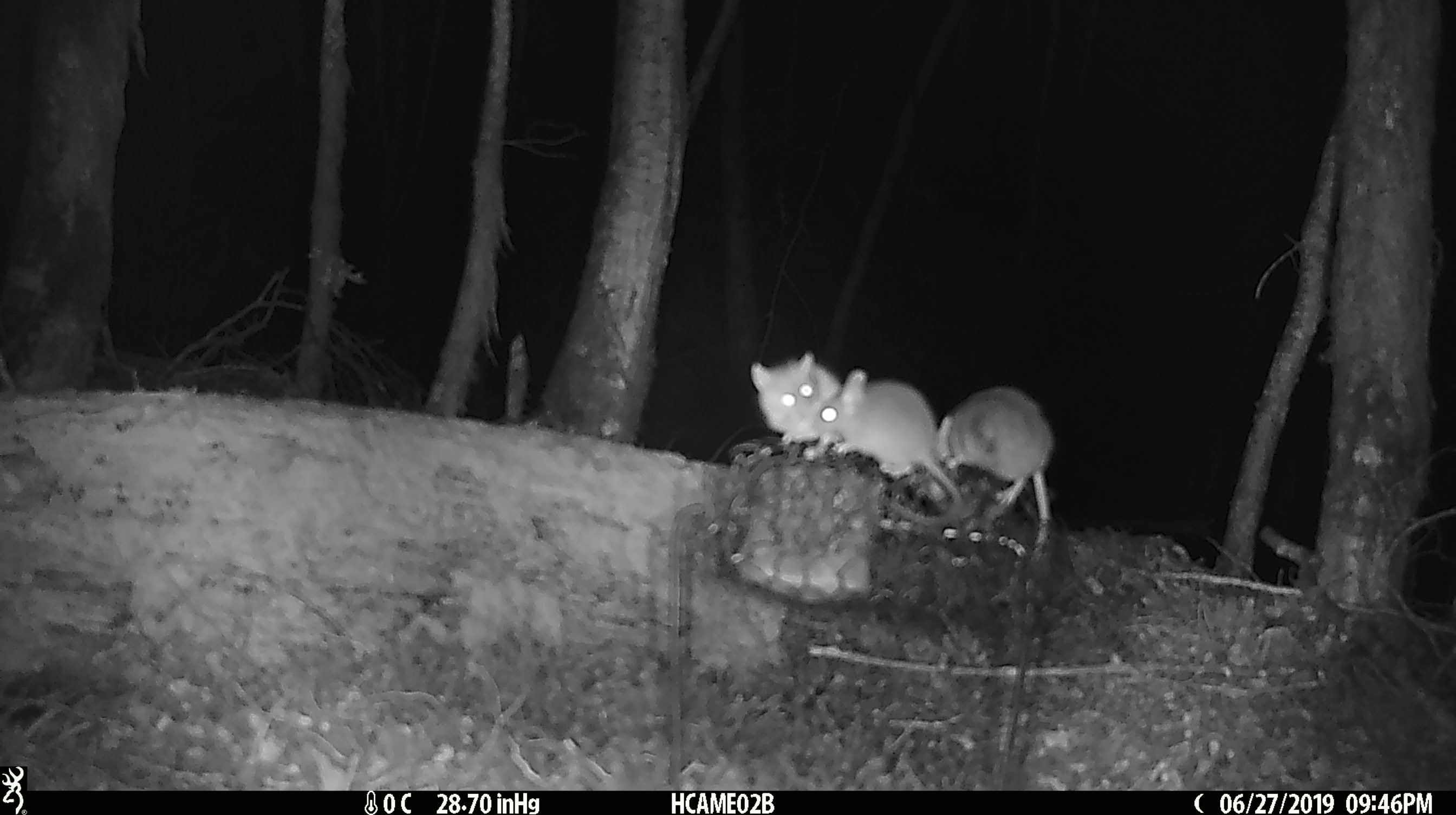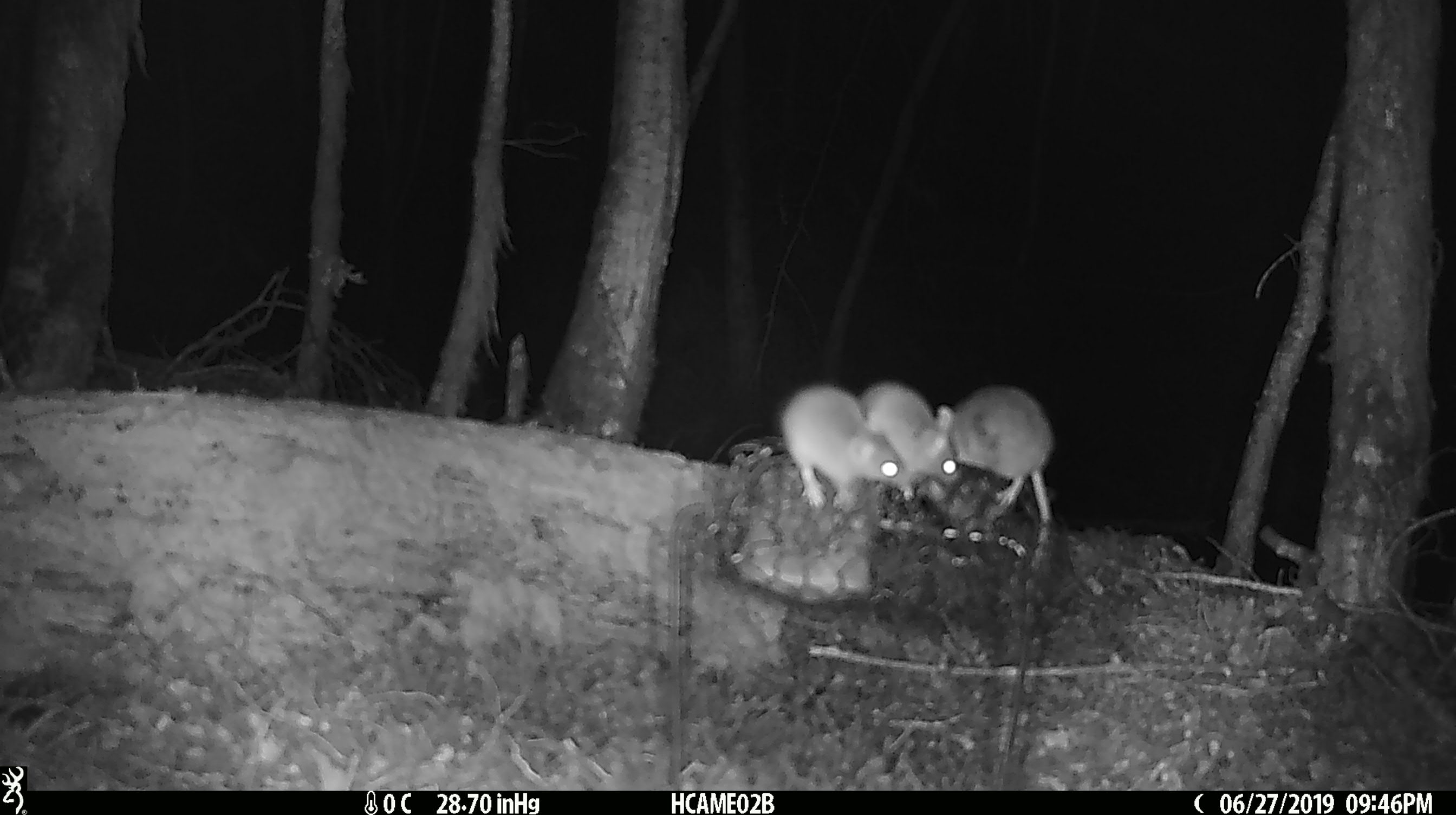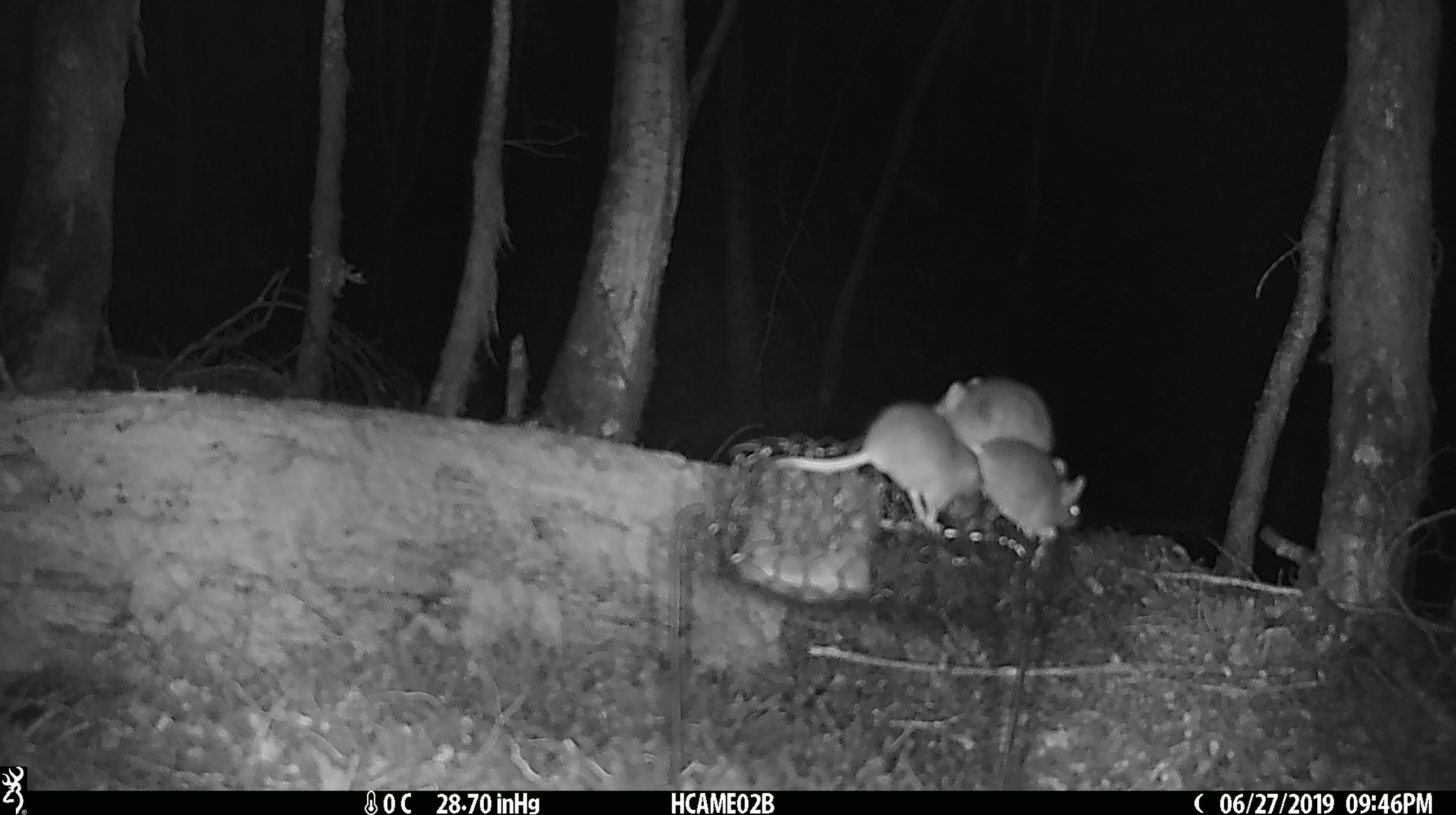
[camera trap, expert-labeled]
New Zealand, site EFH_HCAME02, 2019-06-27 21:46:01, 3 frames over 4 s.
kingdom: Animalia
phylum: Chordata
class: Mammalia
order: Rodentia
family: Muridae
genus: Mus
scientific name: Mus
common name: mouse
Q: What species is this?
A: Mouse (Mus).